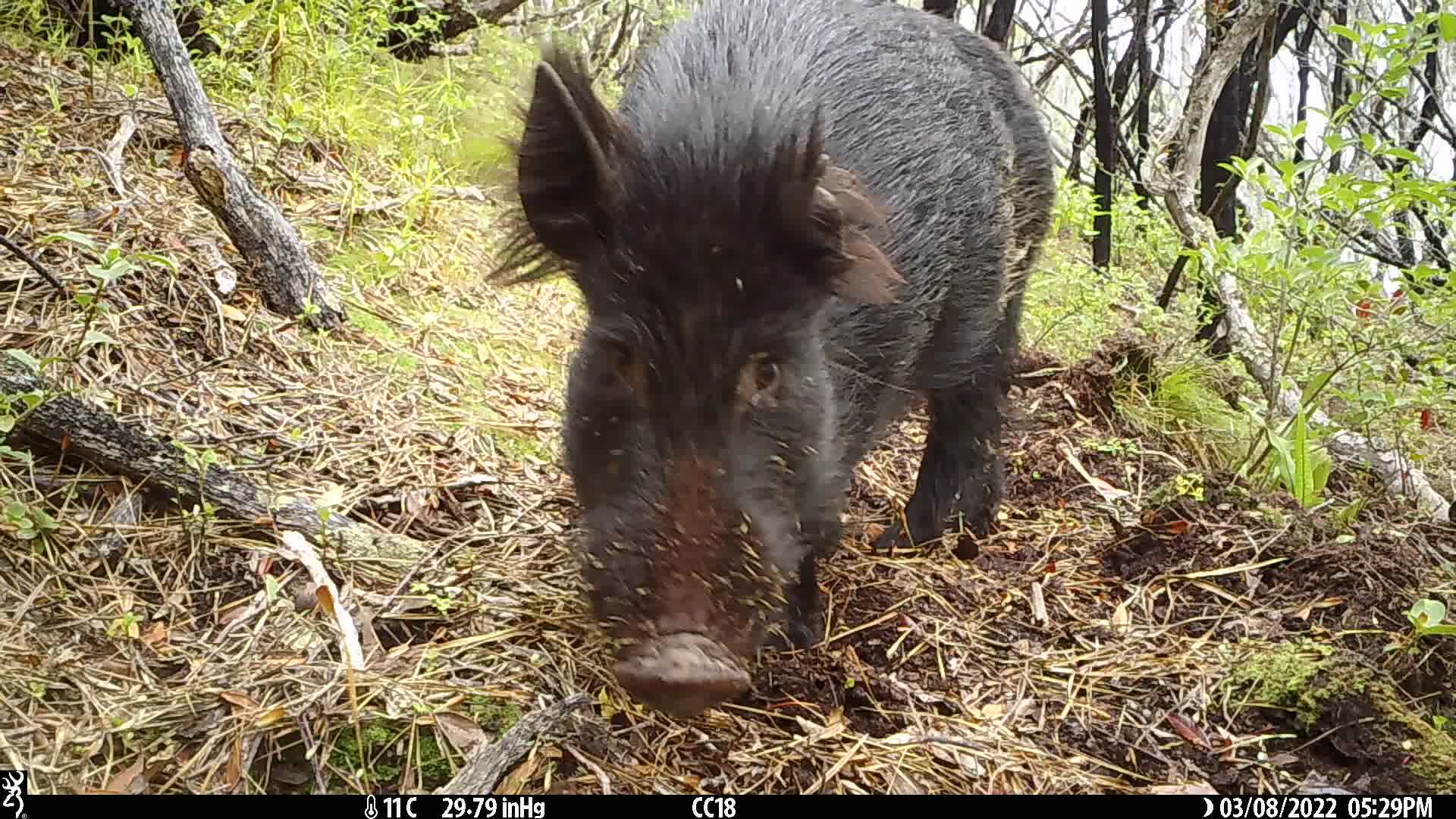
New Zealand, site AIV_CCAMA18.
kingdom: Animalia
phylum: Chordata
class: Mammalia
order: Artiodactyla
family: Suidae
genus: Sus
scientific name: Sus scrofa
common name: pig